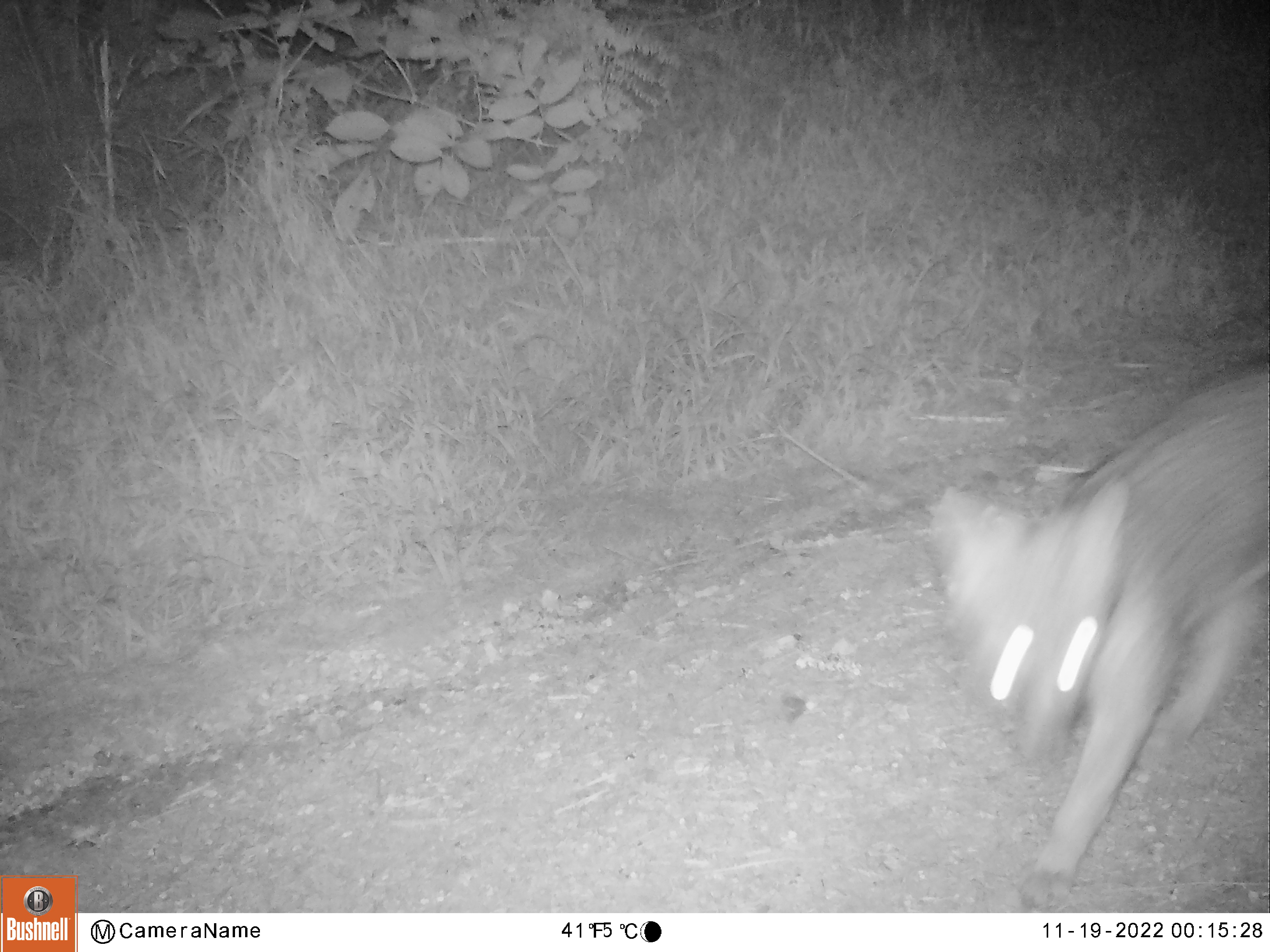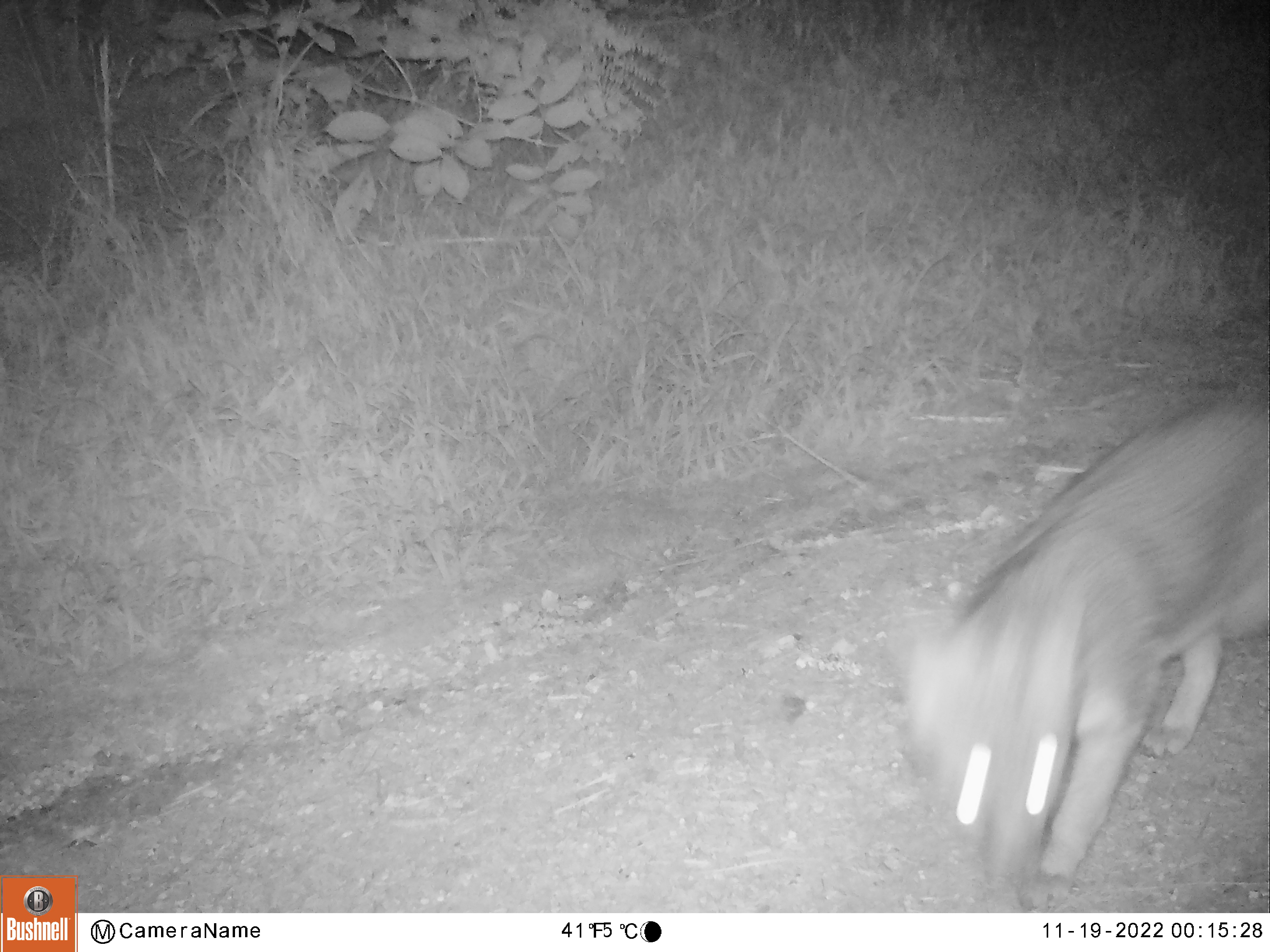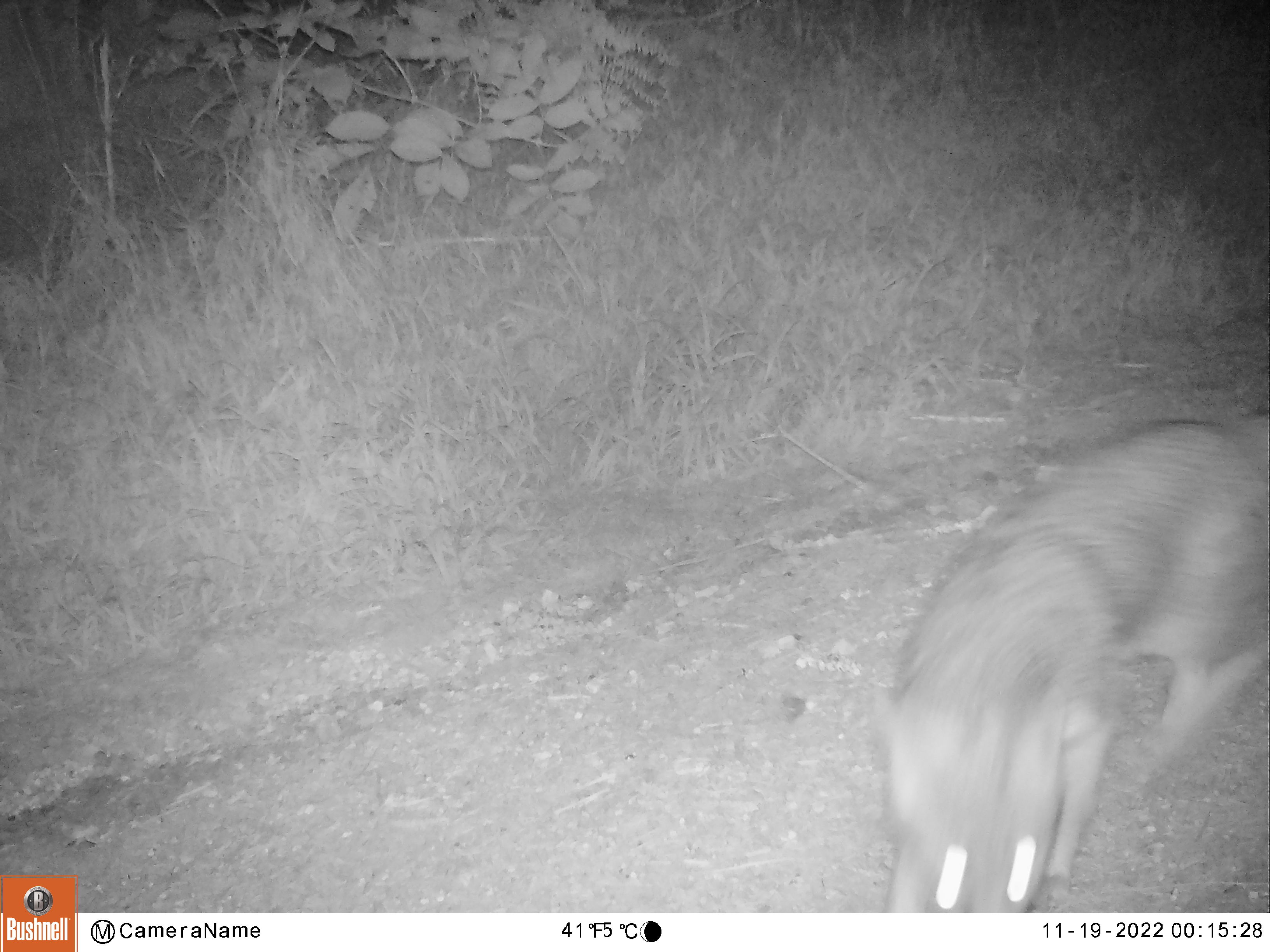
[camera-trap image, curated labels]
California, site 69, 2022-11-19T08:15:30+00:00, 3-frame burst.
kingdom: Animalia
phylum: Chordata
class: Mammalia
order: Carnivora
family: Canidae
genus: Urocyon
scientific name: Urocyon cinereoargenteus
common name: gray fox